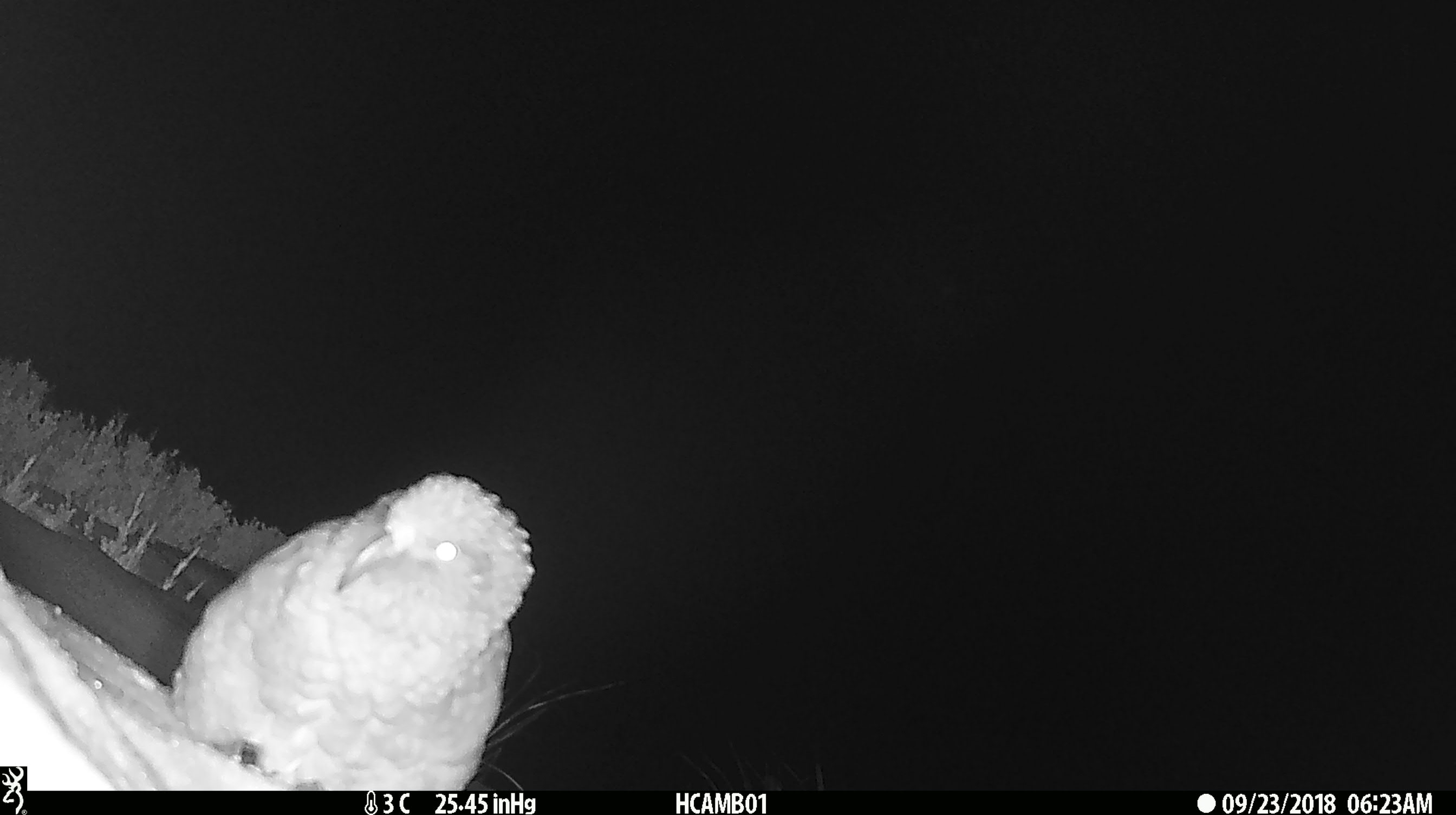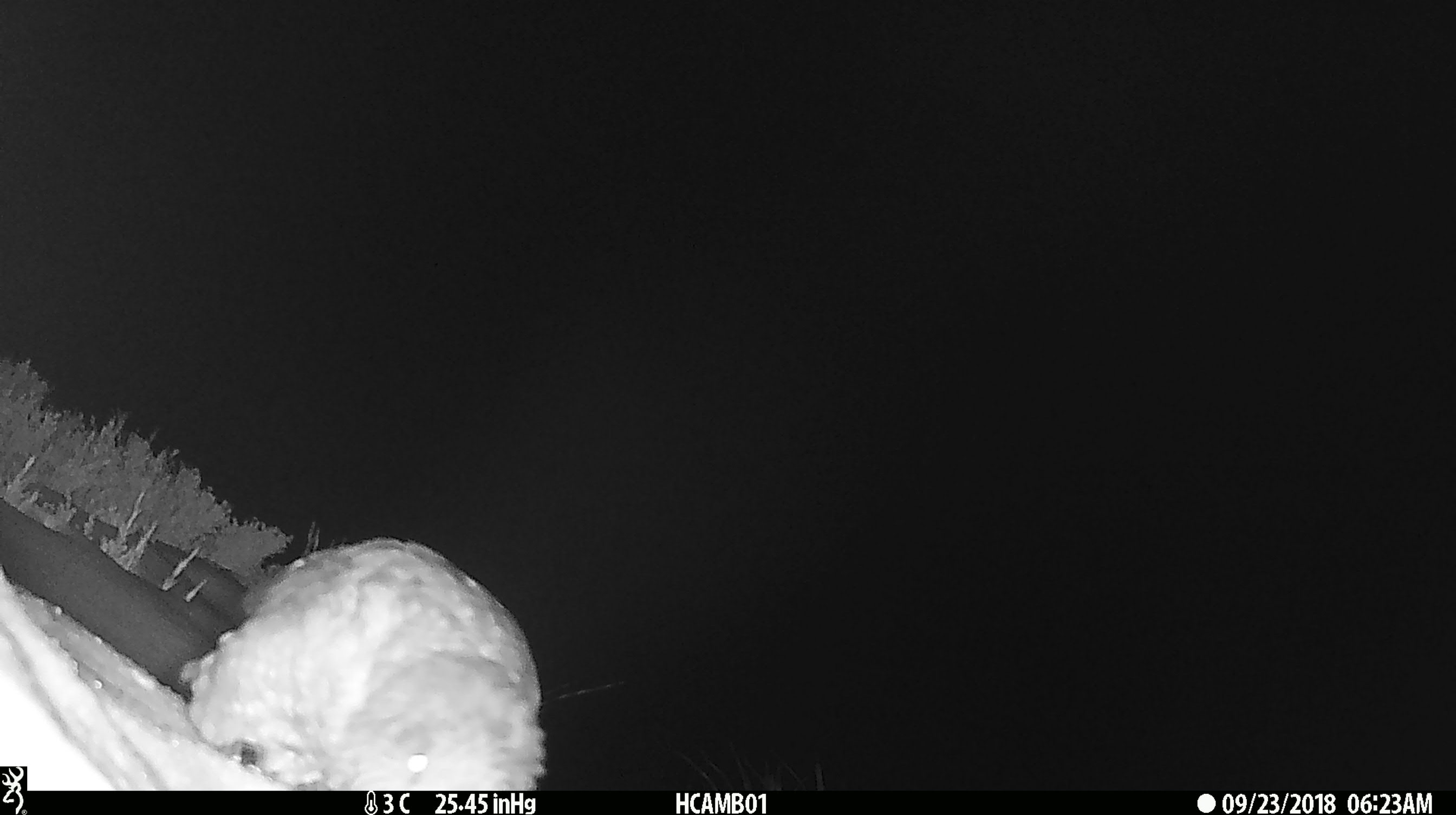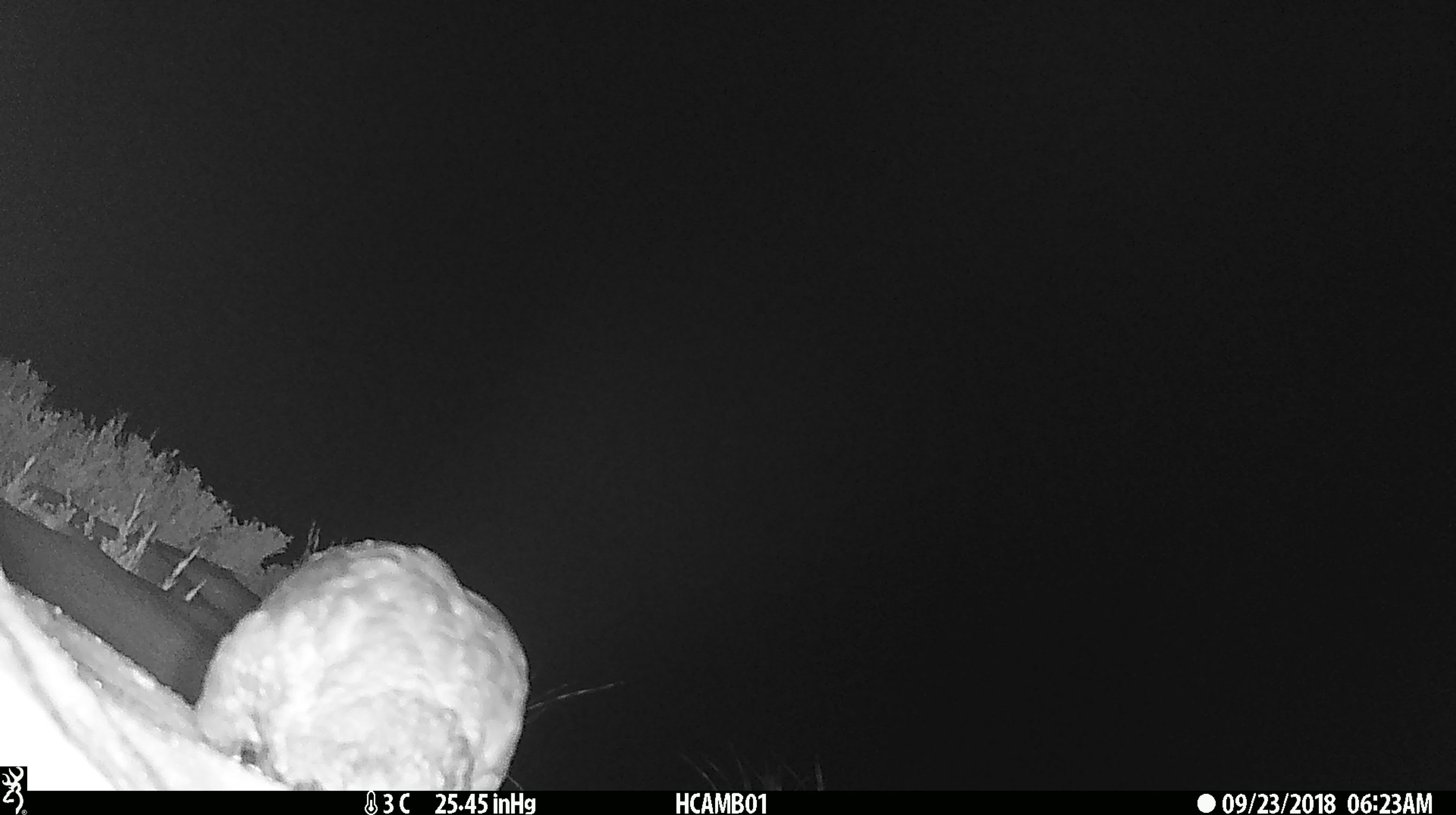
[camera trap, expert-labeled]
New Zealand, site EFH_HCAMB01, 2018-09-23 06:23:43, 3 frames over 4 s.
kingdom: Animalia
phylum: Chordata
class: Aves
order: Psittaciformes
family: Strigopidae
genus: Nestor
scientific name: Nestor notabilis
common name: kea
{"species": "kea (Nestor notabilis)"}